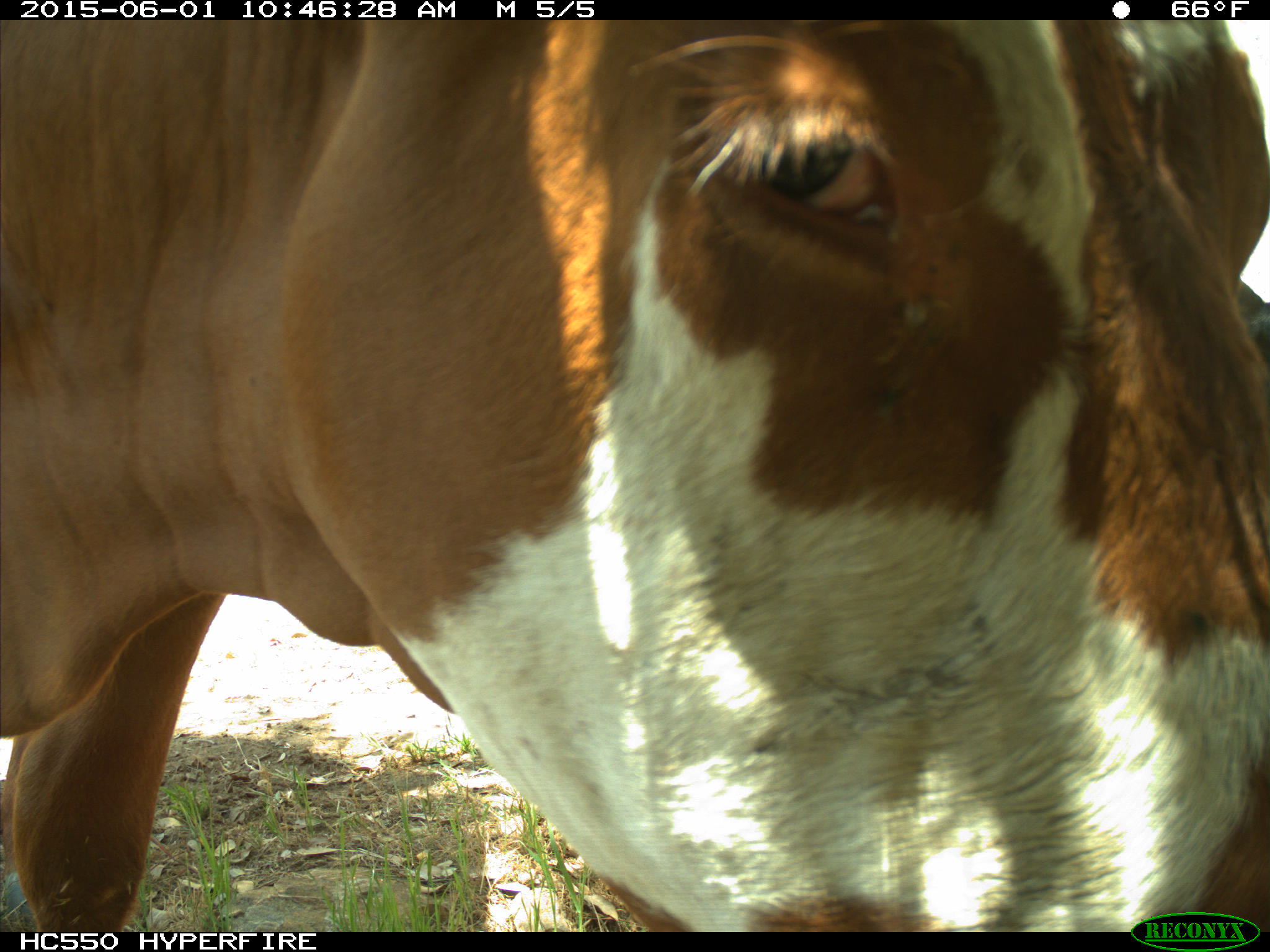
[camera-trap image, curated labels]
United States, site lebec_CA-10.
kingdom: Animalia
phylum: Chordata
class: Mammalia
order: Artiodactyla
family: Bovidae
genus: Bos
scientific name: Bos taurus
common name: domestic cow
Bos taurus (domestic cow).